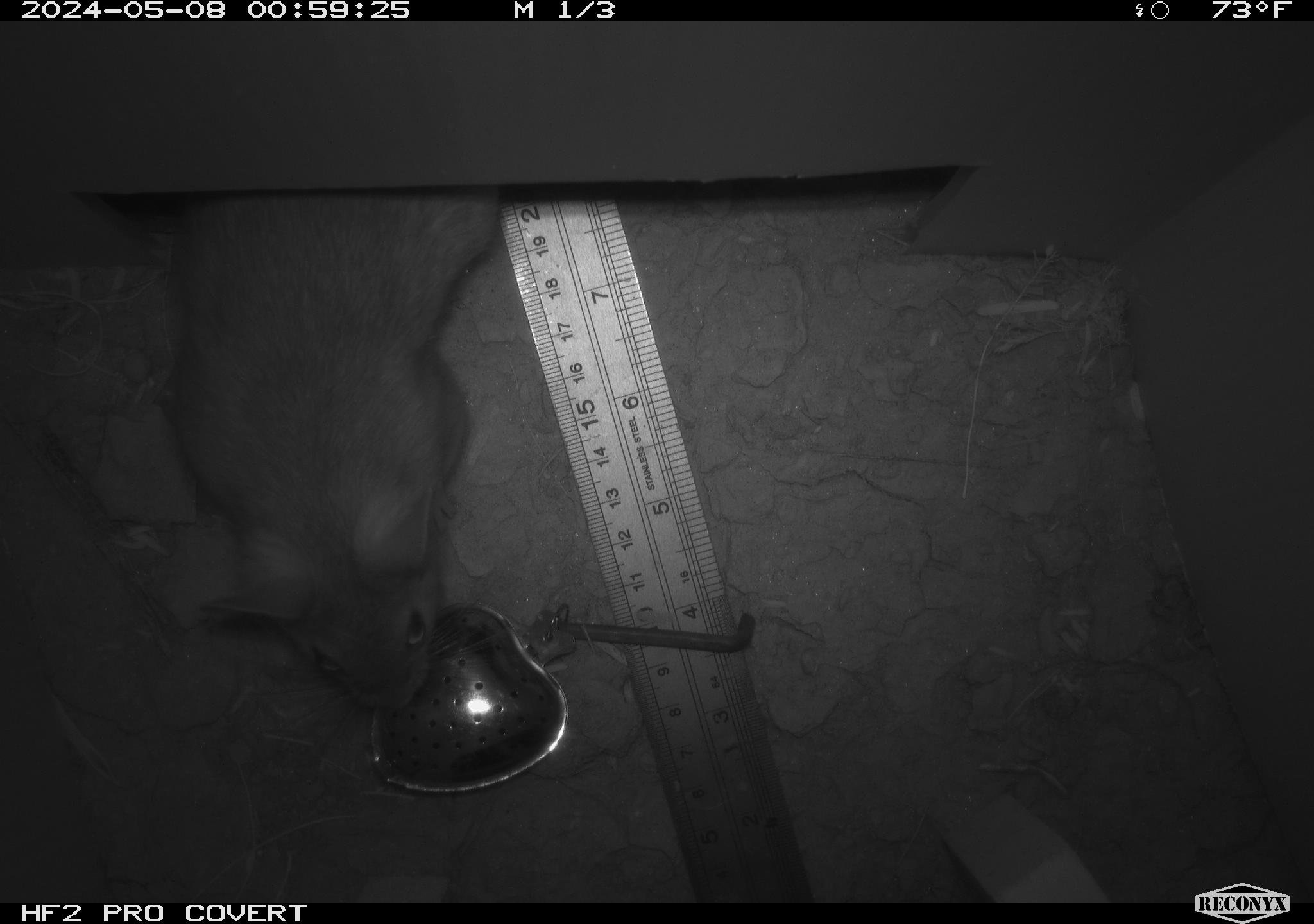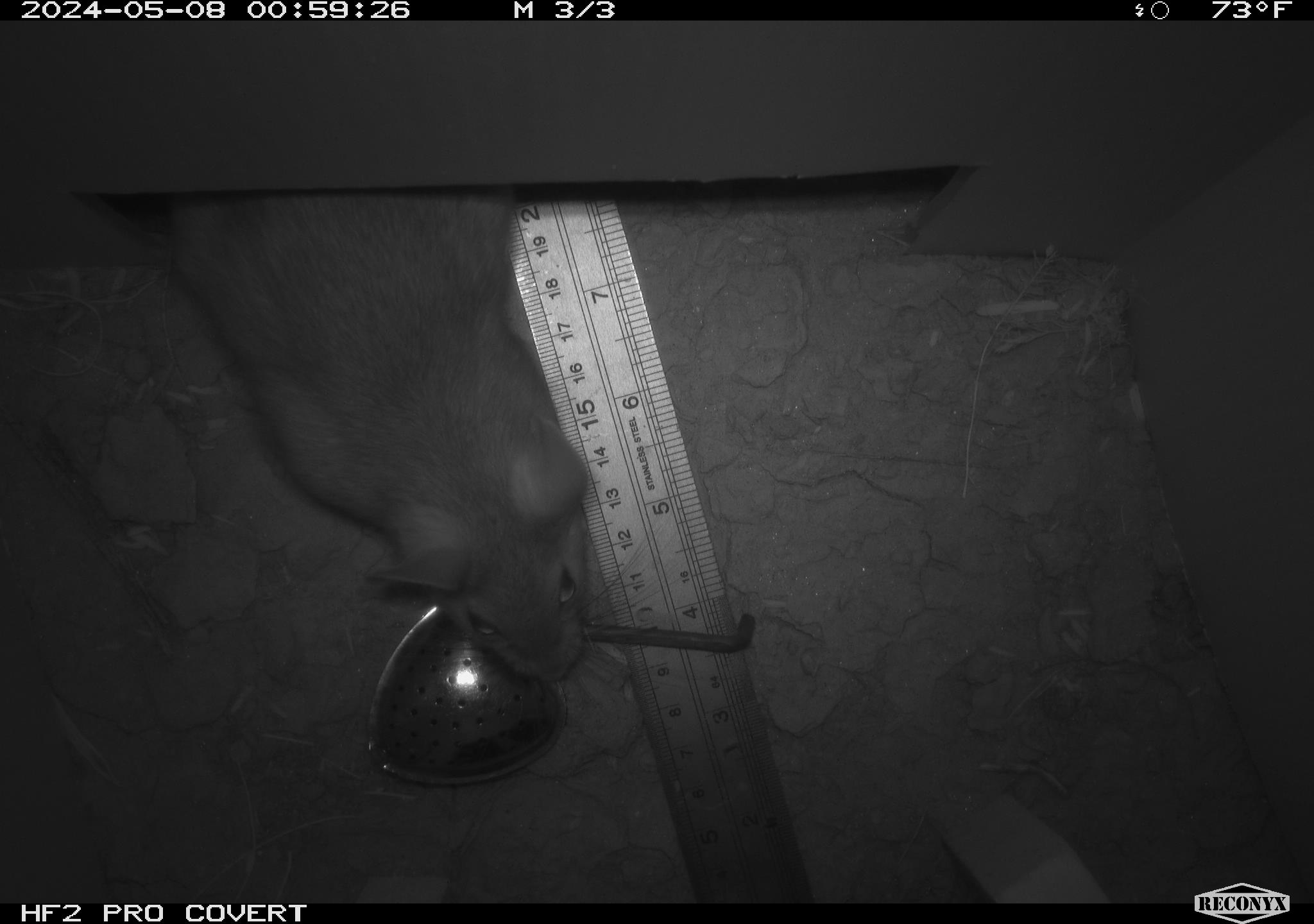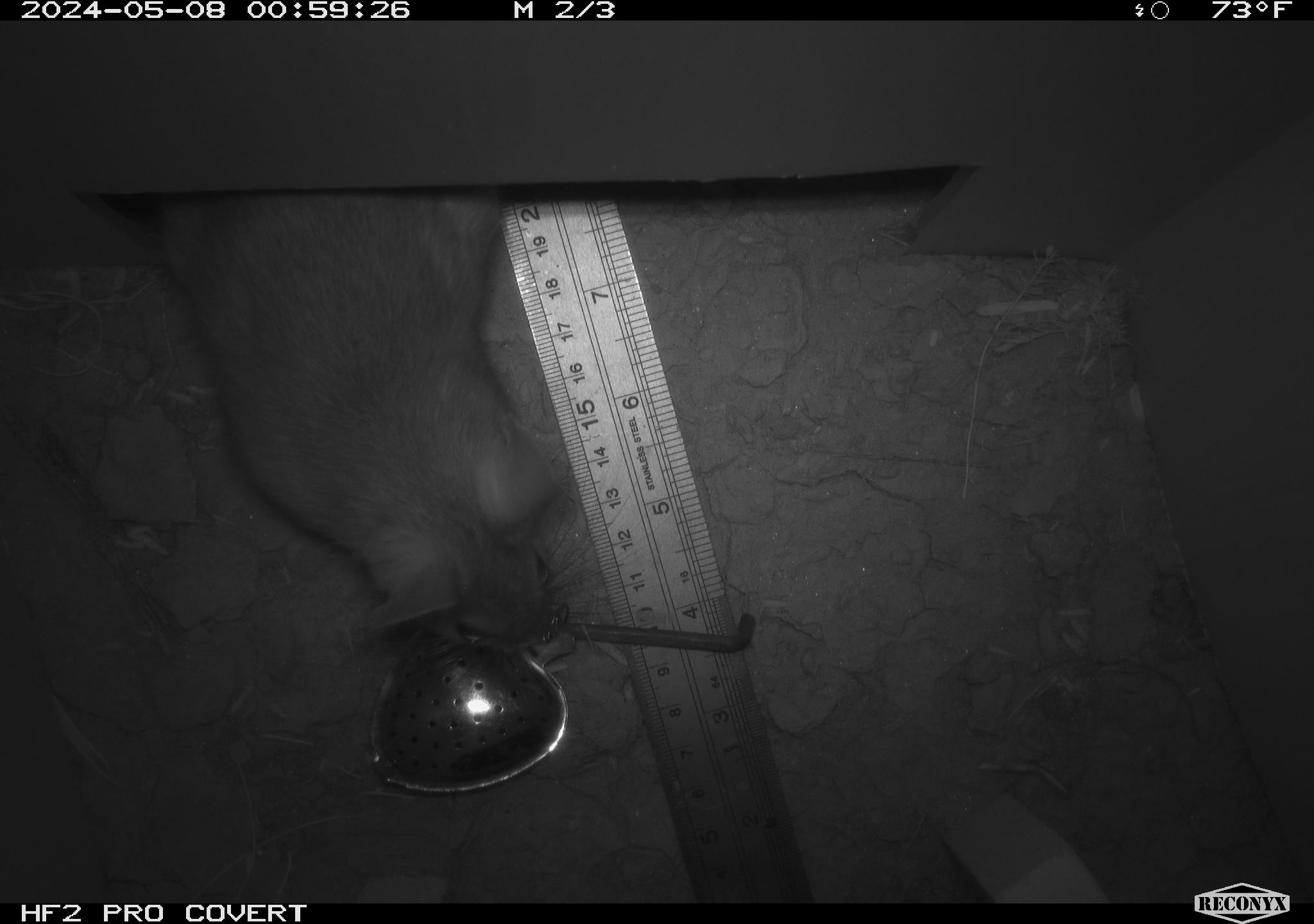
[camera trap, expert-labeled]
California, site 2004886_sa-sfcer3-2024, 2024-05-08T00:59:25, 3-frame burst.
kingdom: Animalia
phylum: Chordata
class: Mammalia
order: Rodentia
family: Cricetidae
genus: Neotoma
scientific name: Neotoma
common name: pack rat or woodrat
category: neotoma species